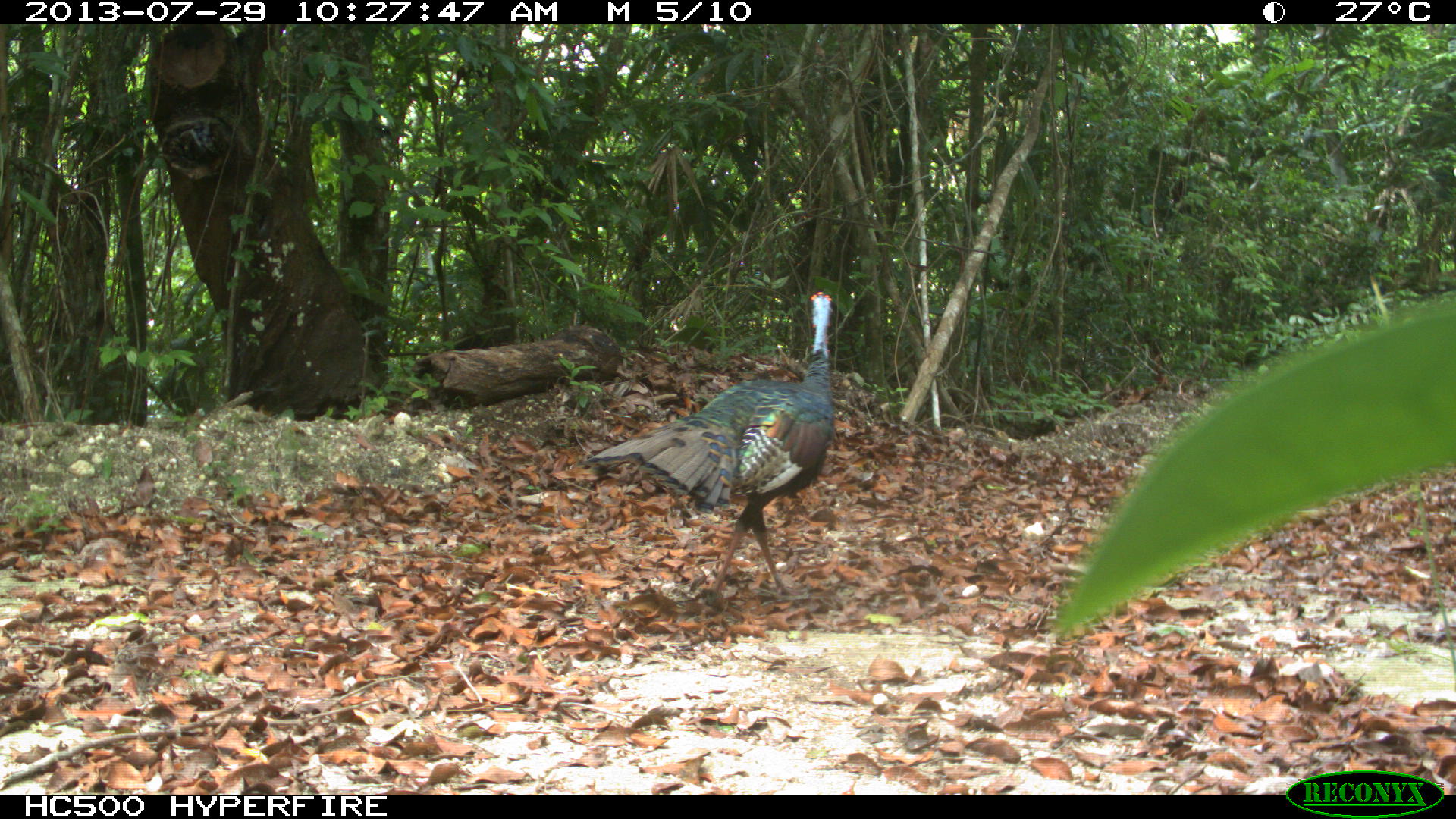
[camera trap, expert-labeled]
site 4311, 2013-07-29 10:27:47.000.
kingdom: Animalia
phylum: Chordata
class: Aves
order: Galliformes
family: Phasianidae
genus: Meleagris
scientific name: Meleagris ocellata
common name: ocellated turkey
Meleagris ocellata (ocellated turkey), count 2.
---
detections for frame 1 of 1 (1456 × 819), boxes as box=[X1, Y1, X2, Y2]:
meleagris ocellata: box=[575, 290, 836, 596]